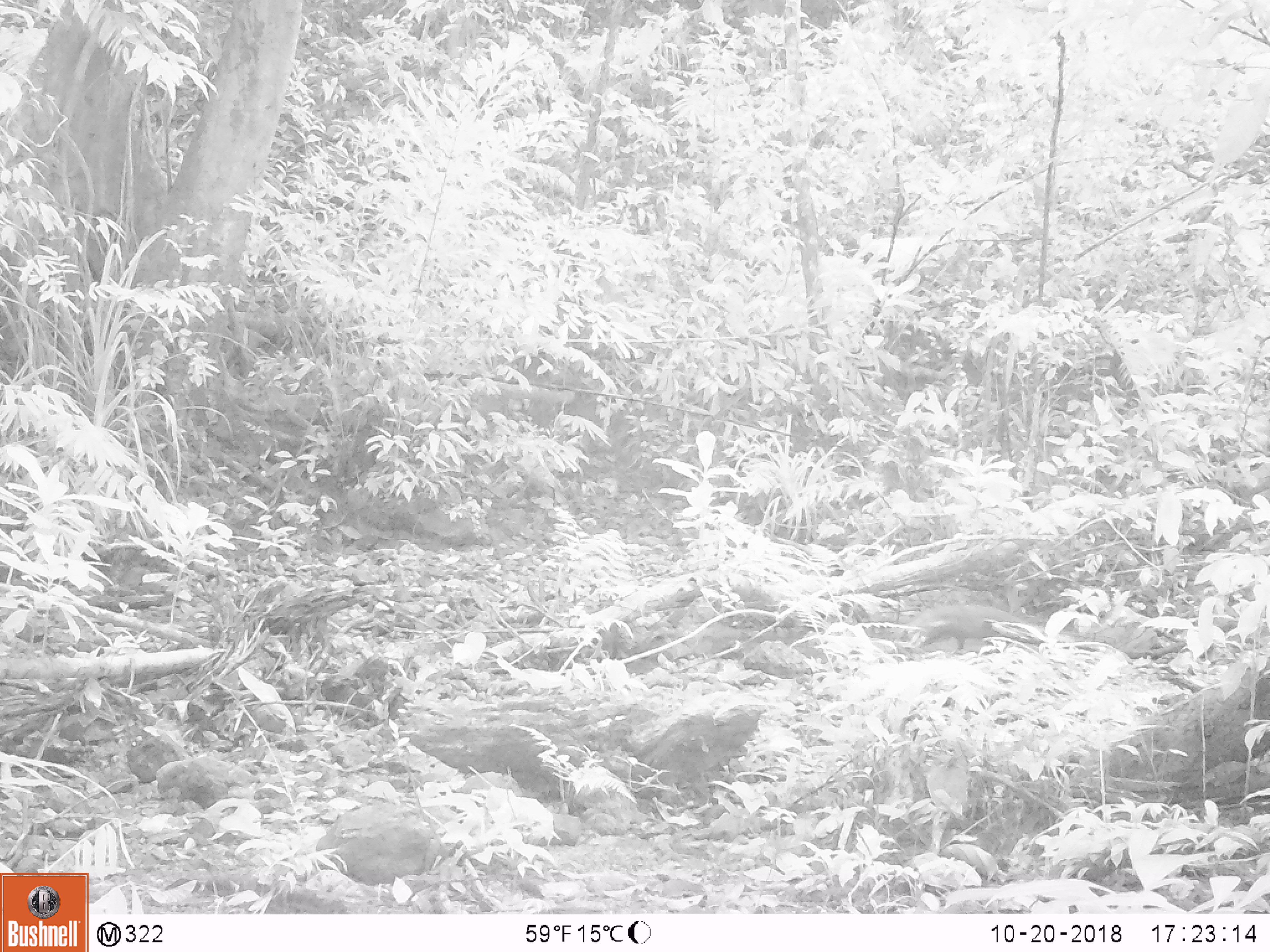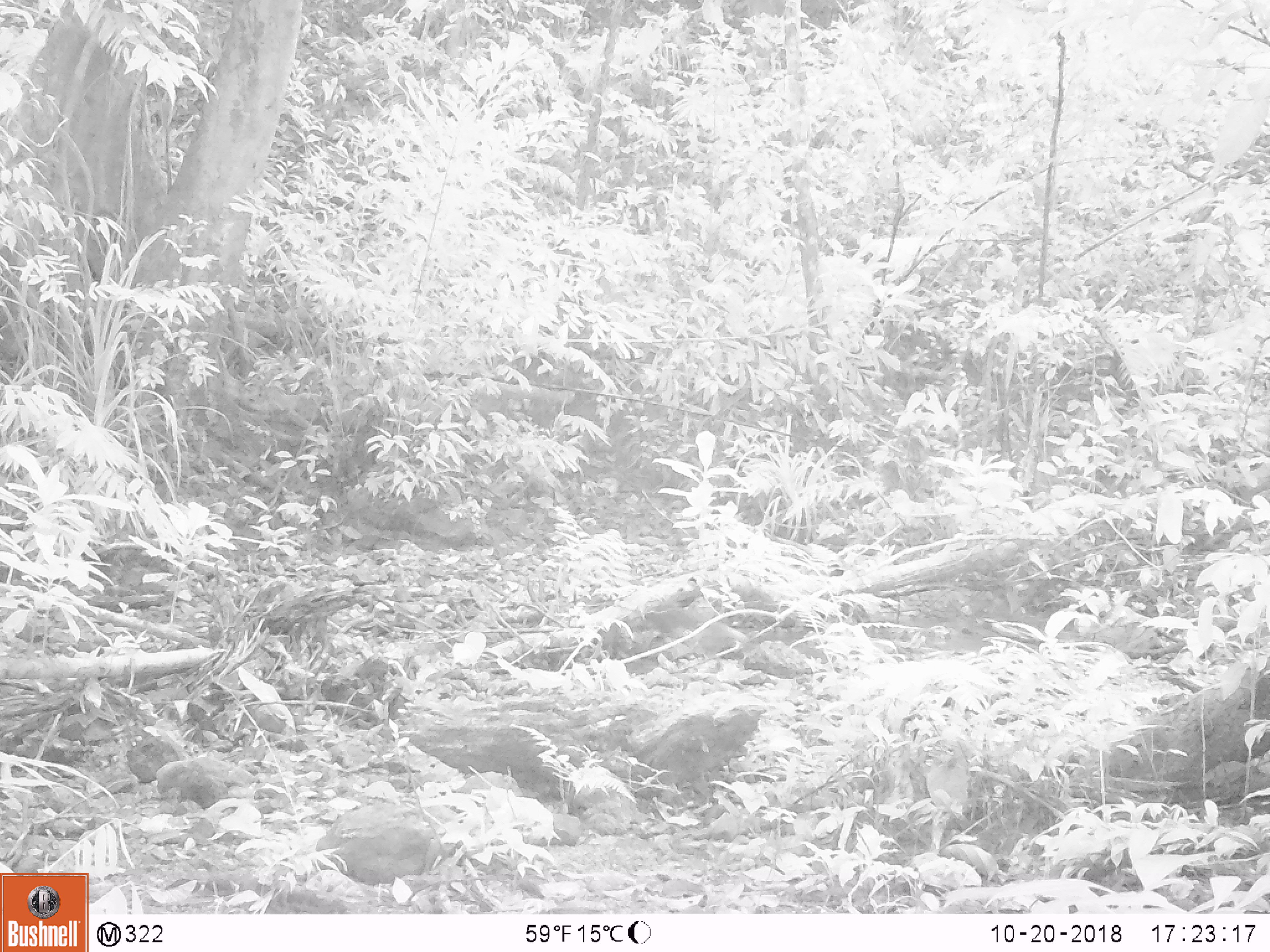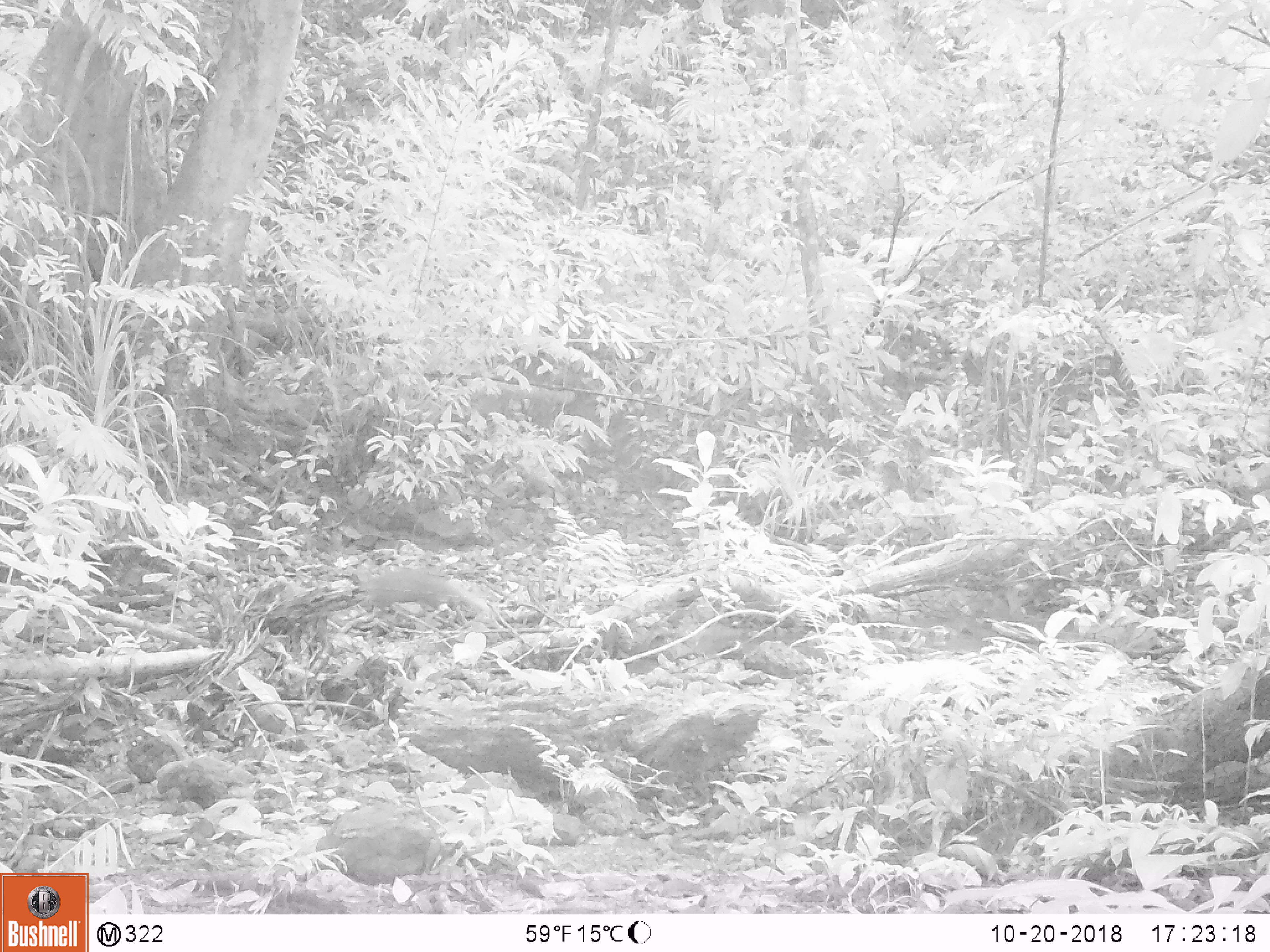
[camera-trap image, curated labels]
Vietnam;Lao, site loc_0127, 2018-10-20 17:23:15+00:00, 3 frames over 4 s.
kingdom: Animalia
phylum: Chordata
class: Mammalia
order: Carnivora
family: Herpestidae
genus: Urva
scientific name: Urva urva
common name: crab-eating mongoose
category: crab eating mongoose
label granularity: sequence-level